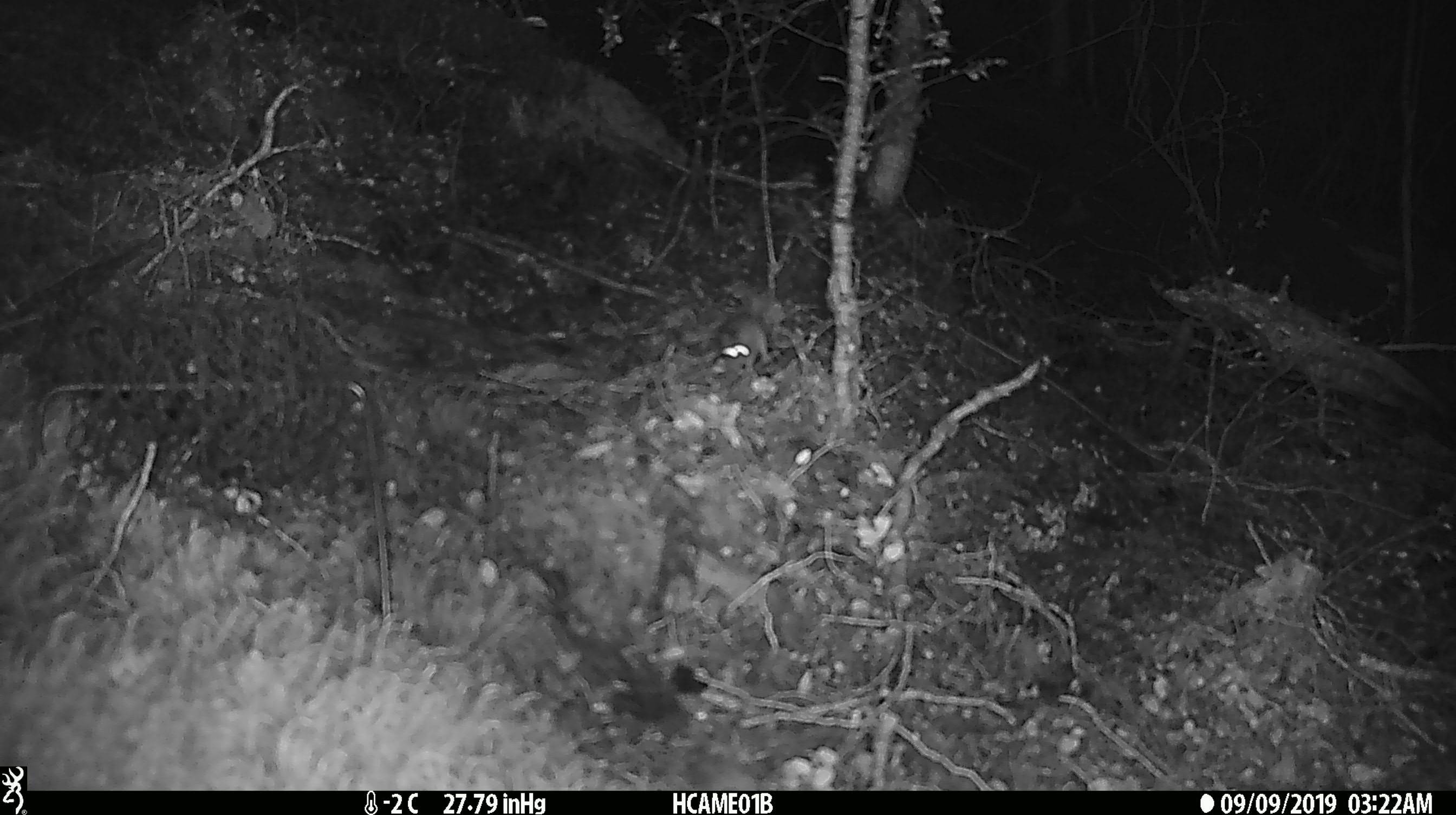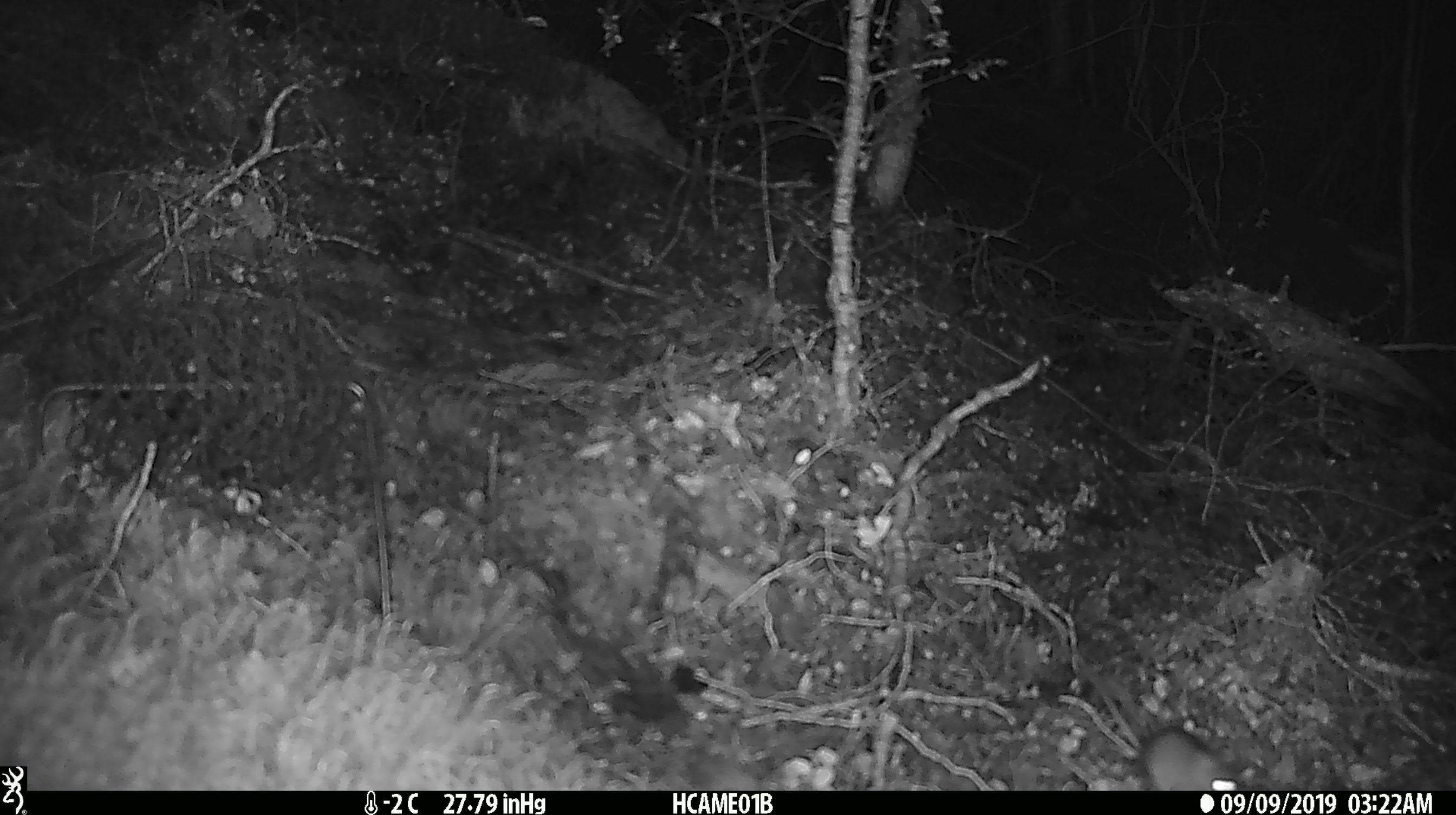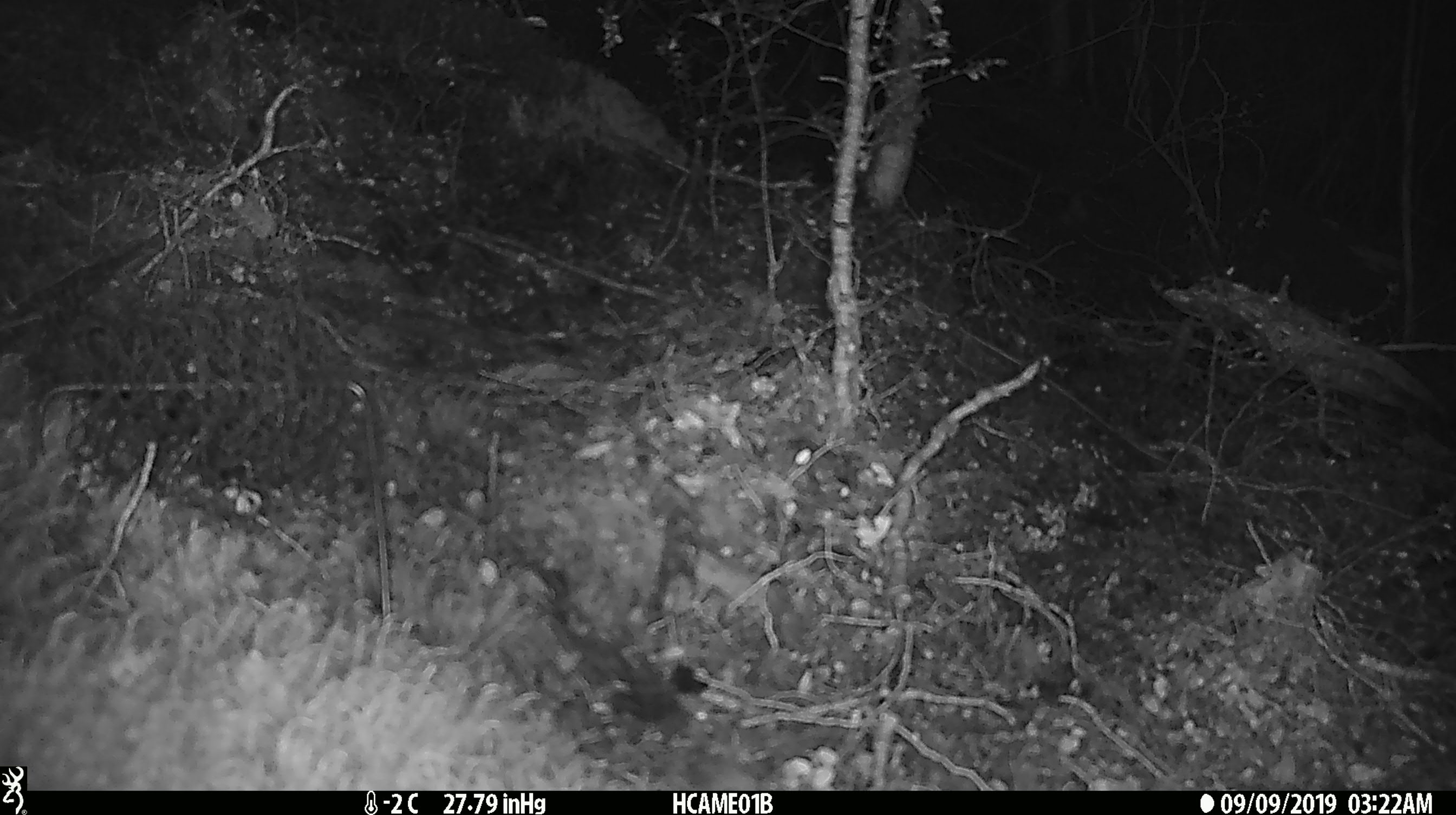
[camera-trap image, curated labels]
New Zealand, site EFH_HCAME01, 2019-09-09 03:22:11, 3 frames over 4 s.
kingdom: Animalia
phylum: Chordata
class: Mammalia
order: Rodentia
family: Muridae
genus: Mus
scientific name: Mus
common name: mouse